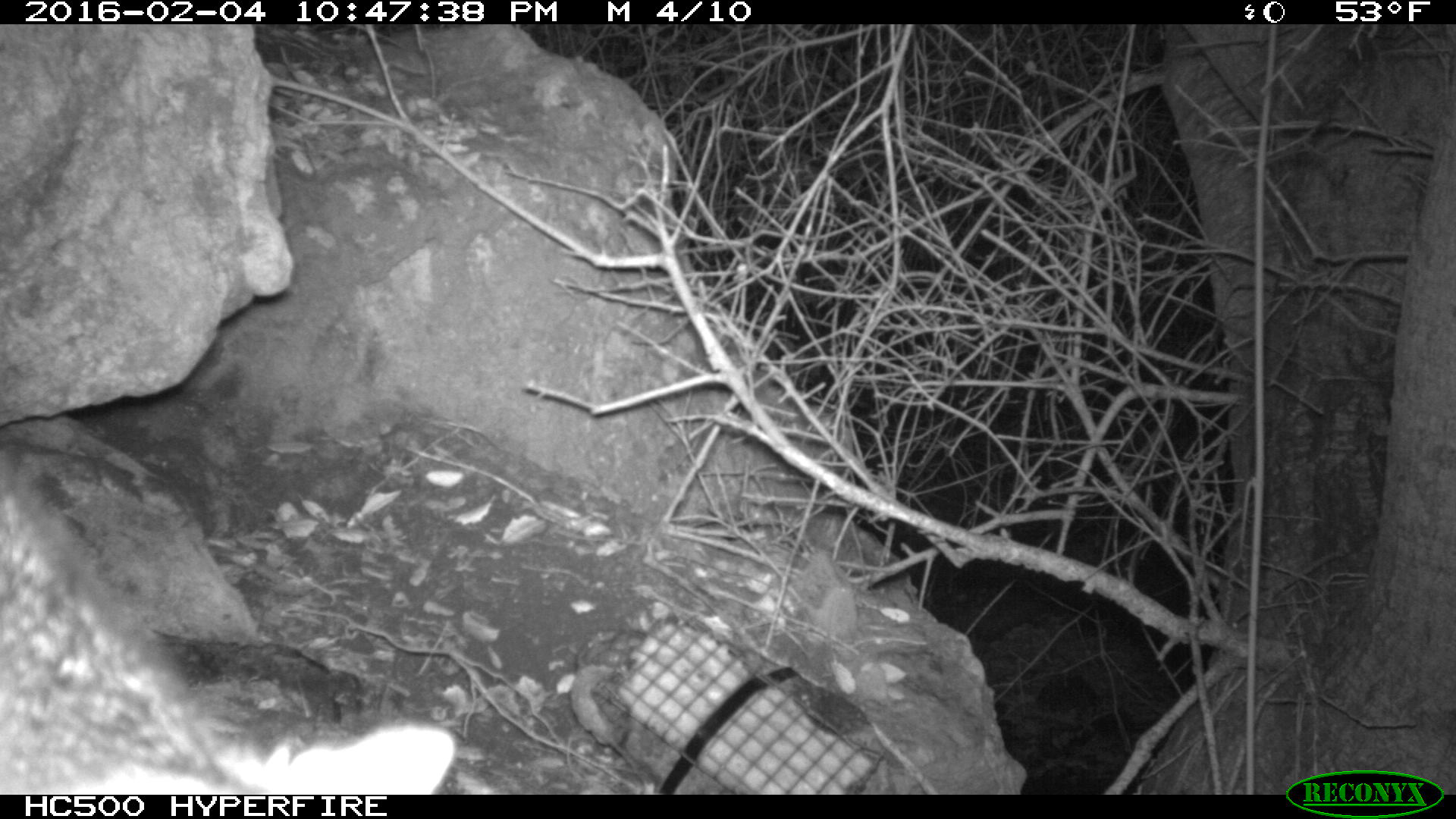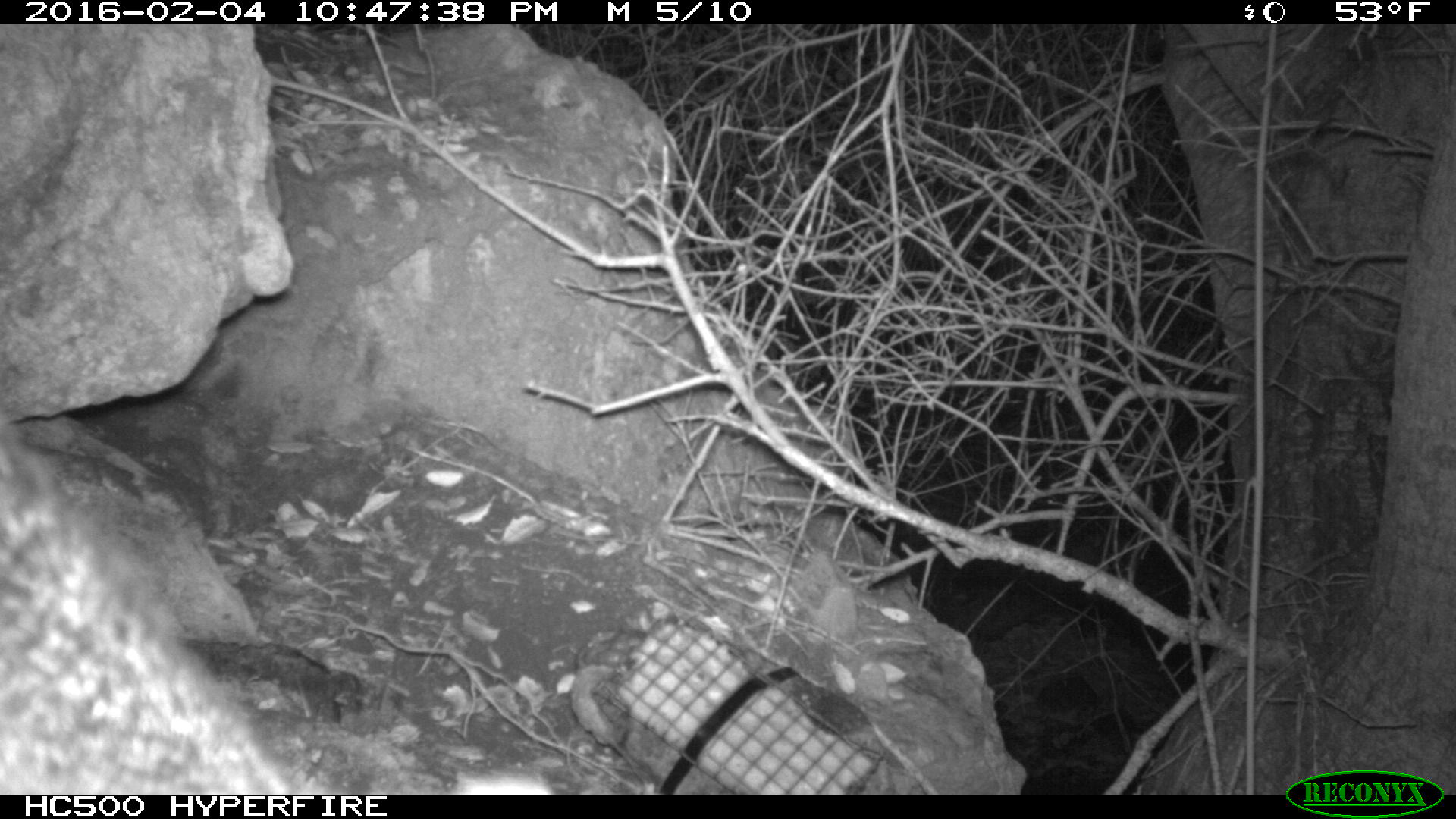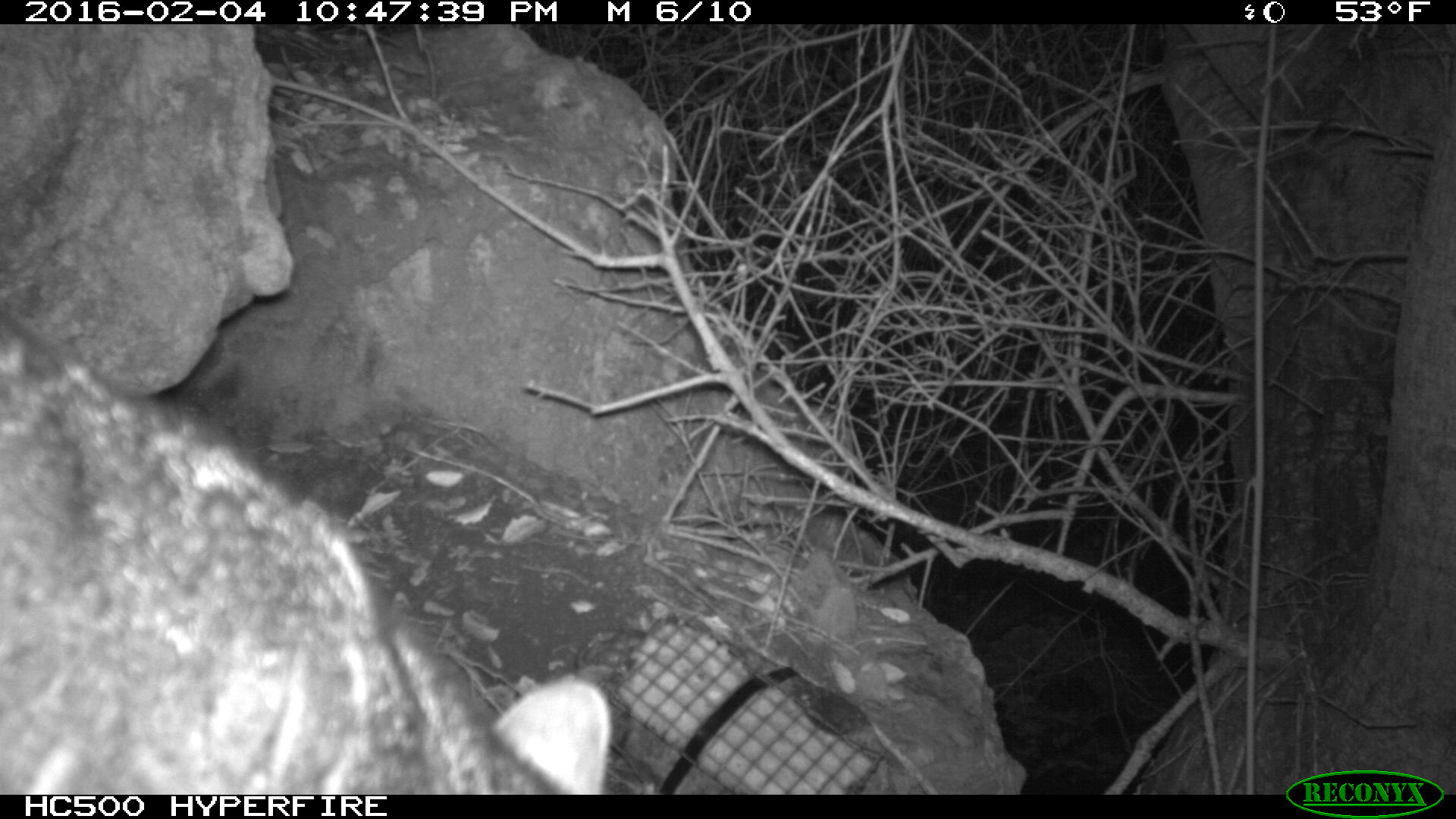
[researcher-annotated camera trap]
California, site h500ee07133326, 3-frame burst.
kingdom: Animalia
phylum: Chordata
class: Mammalia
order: Carnivora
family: Canidae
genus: Urocyon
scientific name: Urocyon littoralis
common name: island fox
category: fox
Fox (island fox) (Urocyon littoralis).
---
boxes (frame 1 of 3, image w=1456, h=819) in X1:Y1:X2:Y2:
fox: 0:466:457:794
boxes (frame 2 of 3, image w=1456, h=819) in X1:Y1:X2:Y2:
fox: 0:422:552:794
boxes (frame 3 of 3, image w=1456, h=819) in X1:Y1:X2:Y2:
fox: 0:312:610:795